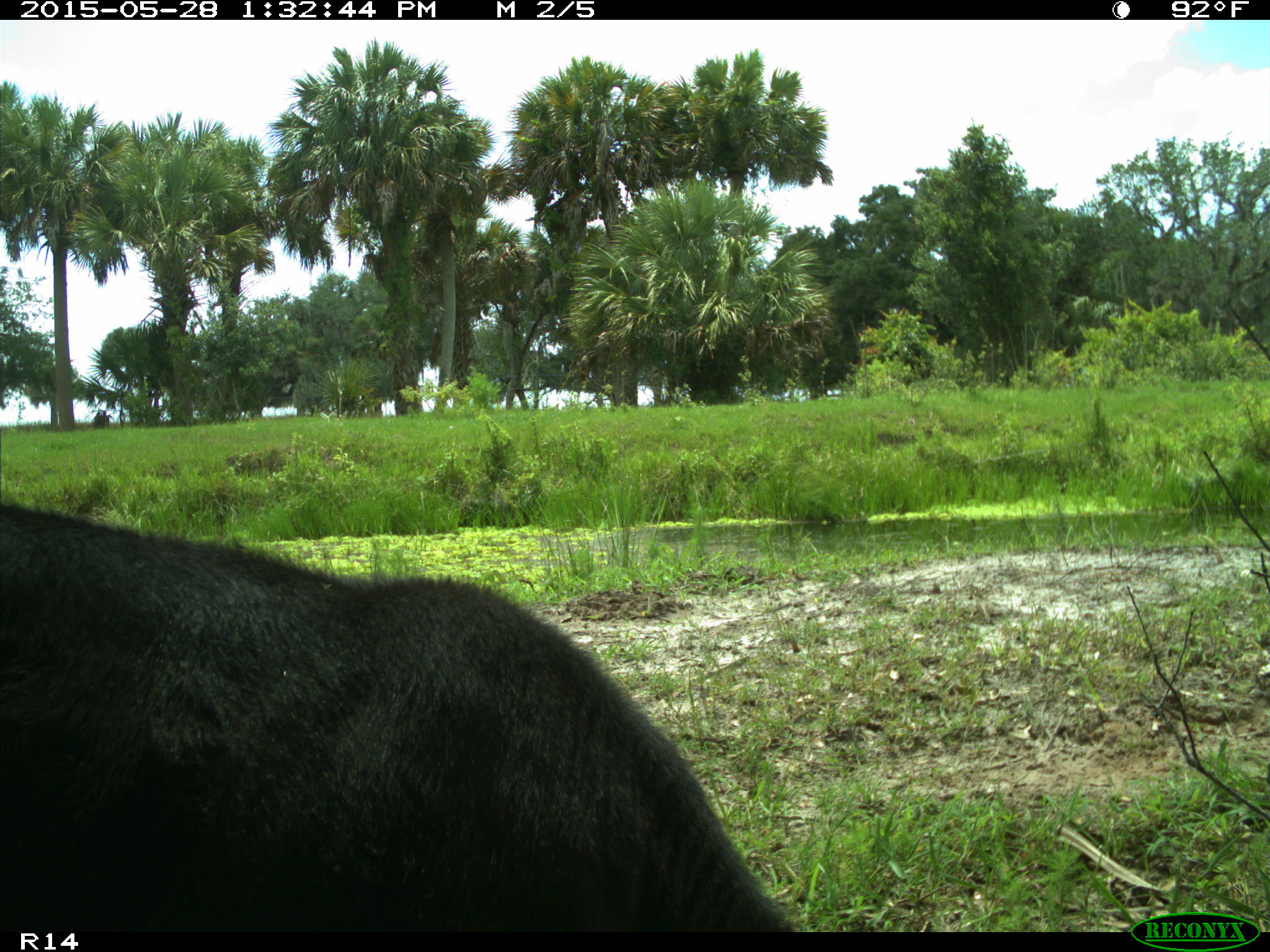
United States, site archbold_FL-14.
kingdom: Animalia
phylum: Chordata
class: Mammalia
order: Artiodactyla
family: Bovidae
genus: Bos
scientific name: Bos taurus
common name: domestic cow